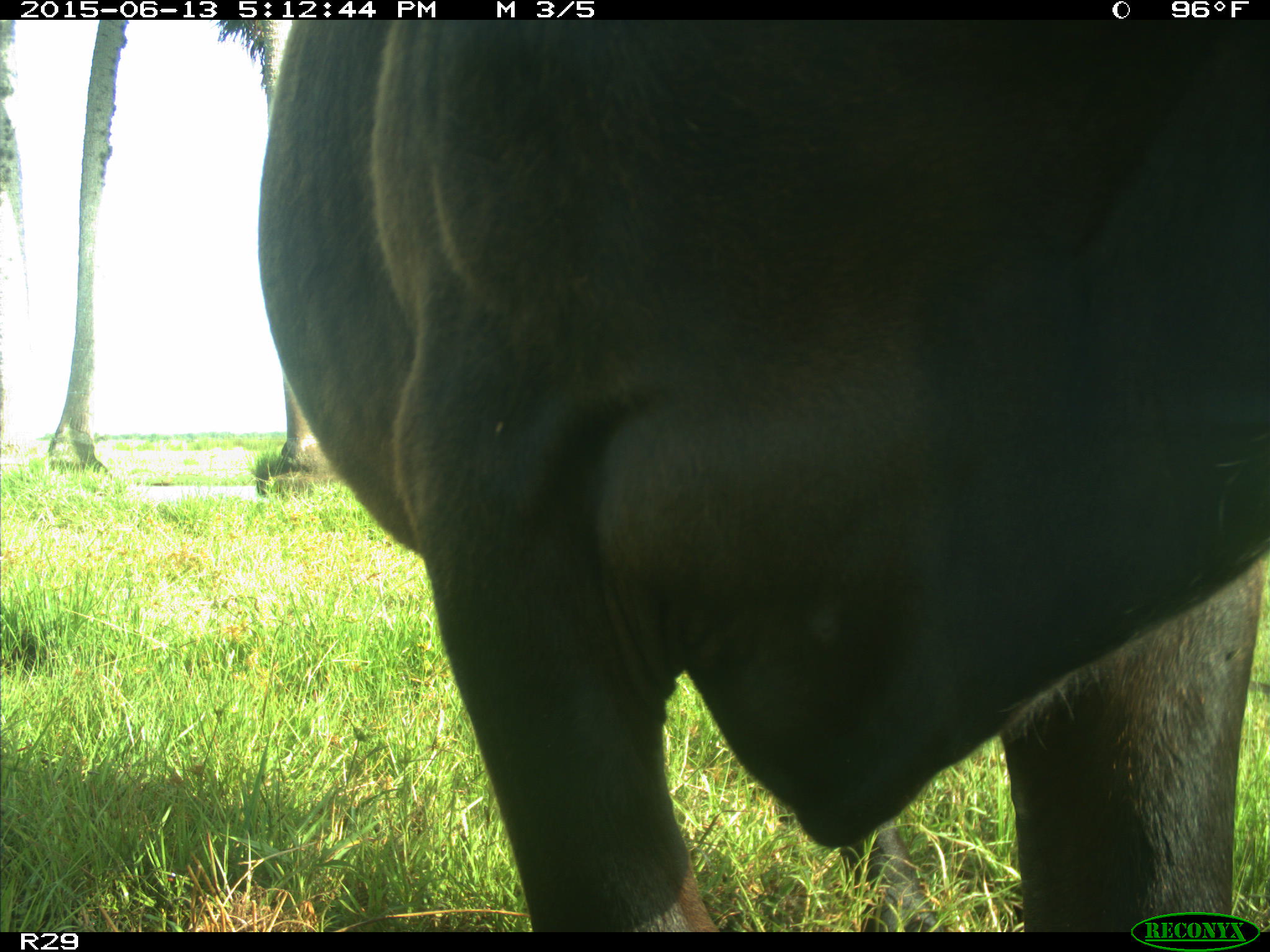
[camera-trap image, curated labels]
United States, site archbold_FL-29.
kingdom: Animalia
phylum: Chordata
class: Mammalia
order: Artiodactyla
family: Bovidae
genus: Bos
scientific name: Bos taurus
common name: domestic cow